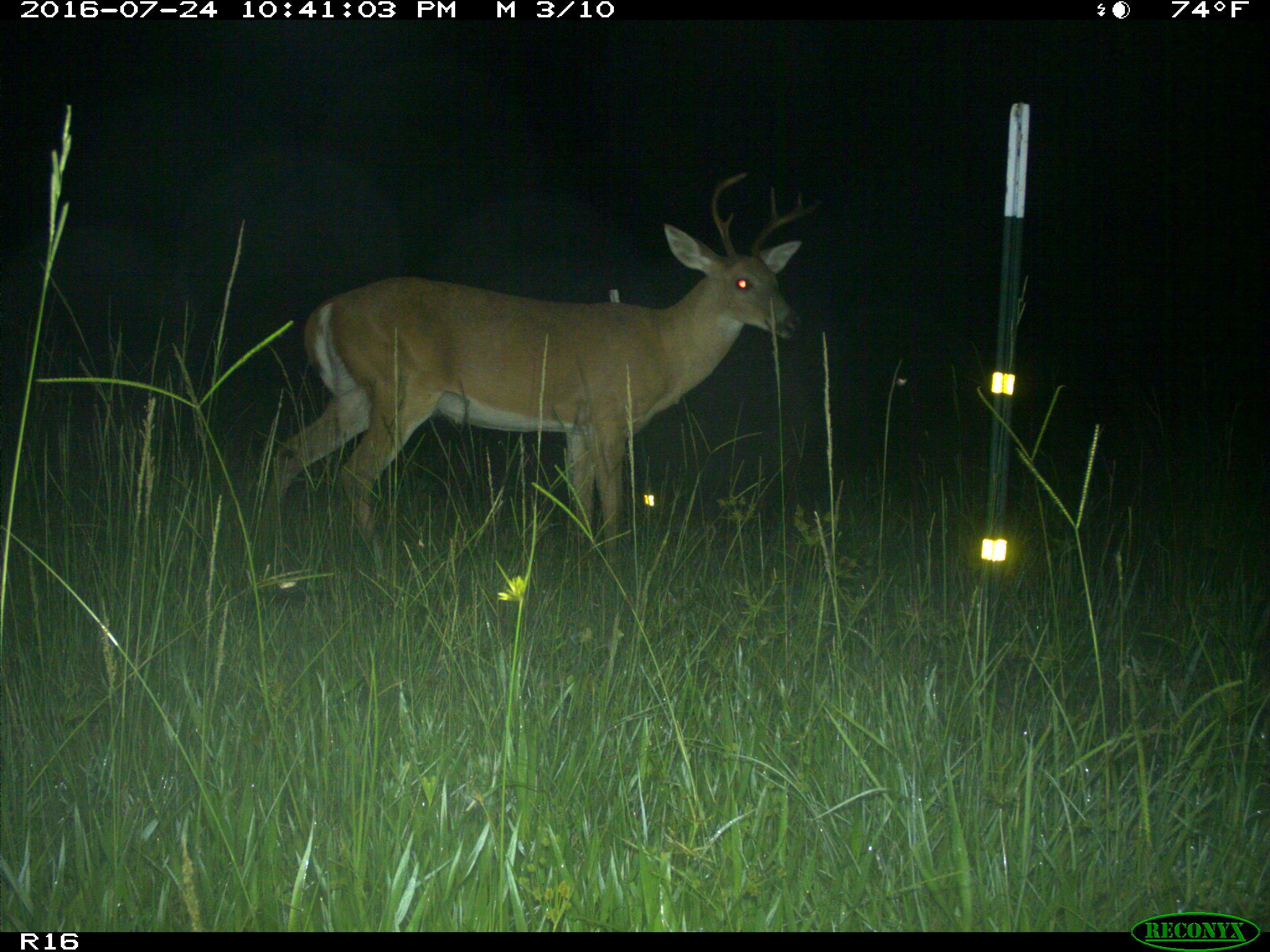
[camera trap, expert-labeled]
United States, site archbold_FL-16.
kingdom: Animalia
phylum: Chordata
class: Mammalia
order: Artiodactyla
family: Cervidae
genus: Odocoileus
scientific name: Odocoileus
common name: deer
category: unidentified deer